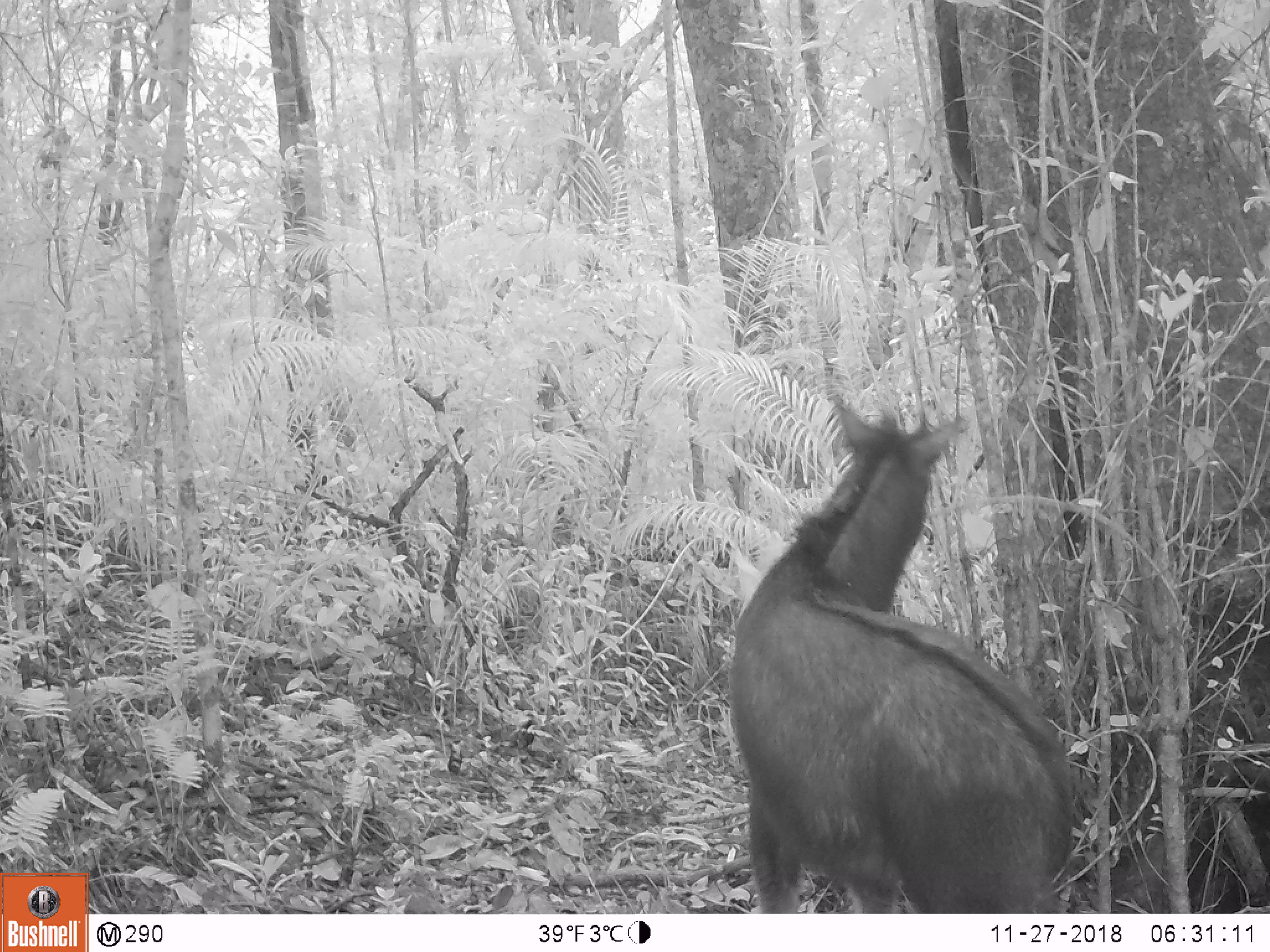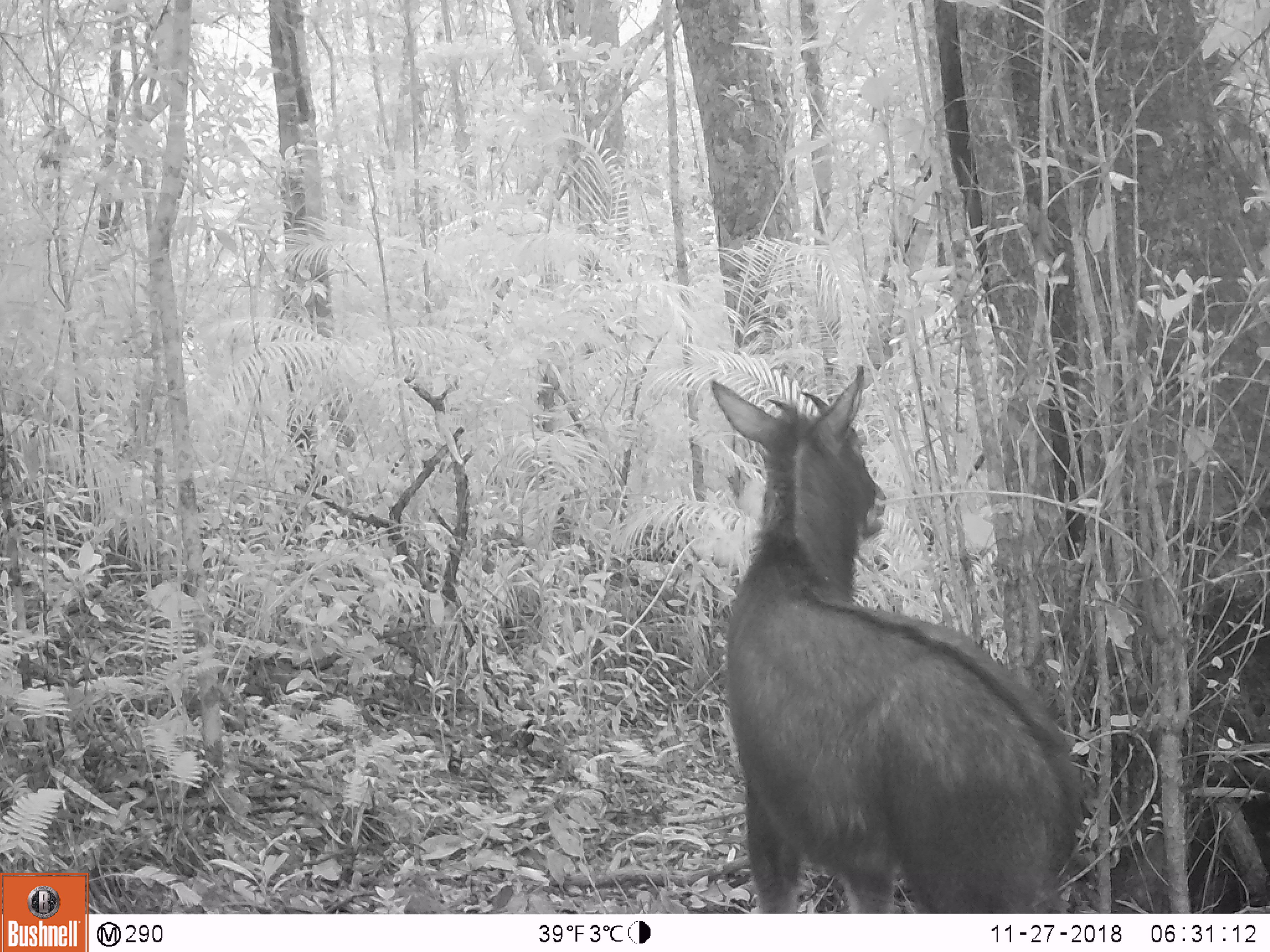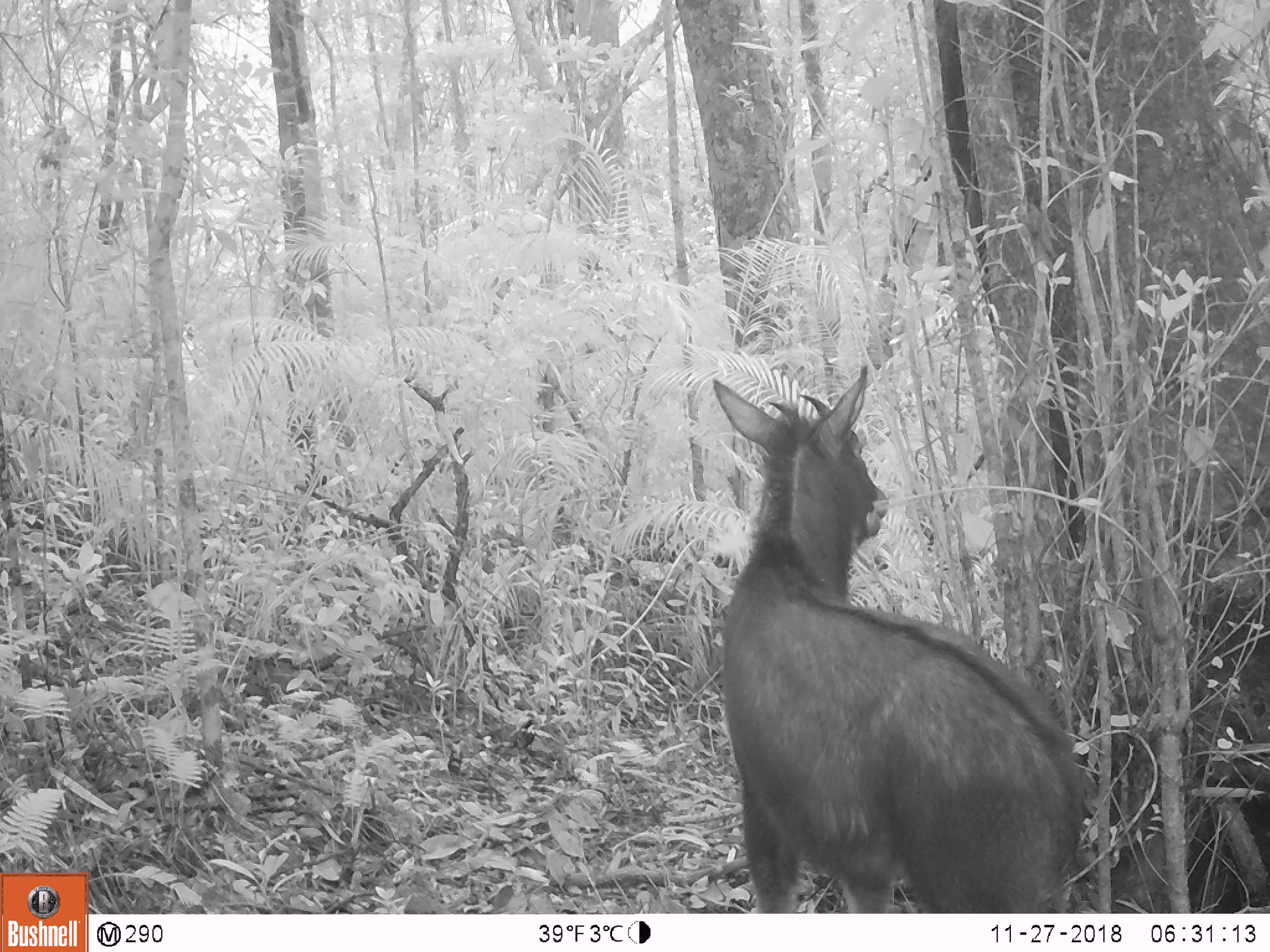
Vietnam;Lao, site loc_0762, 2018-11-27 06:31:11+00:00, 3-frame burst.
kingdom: Animalia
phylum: Chordata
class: Mammalia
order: Artiodactyla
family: Bovidae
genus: Capricornis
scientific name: Capricornis sumatraensis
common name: chinese serow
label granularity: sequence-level